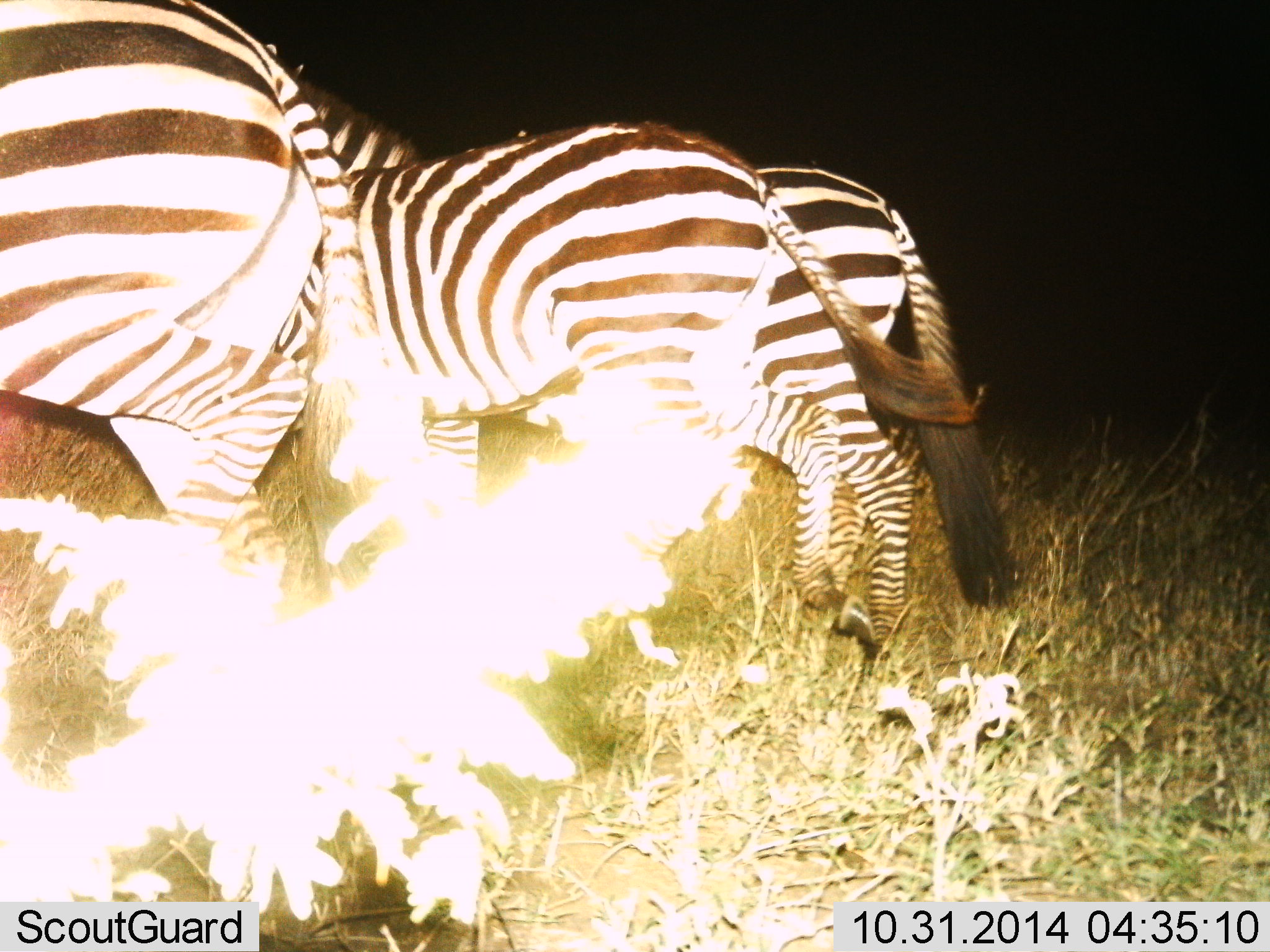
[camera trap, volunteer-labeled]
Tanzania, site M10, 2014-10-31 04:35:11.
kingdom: Animalia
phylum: Chordata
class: Mammalia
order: Perissodactyla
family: Equidae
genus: Equus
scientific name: Equus quagga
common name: plains zebra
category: zebra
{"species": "zebra (plains zebra) (Equus quagga)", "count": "3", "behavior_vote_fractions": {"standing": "10%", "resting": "0%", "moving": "90%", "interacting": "0%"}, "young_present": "0%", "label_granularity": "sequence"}